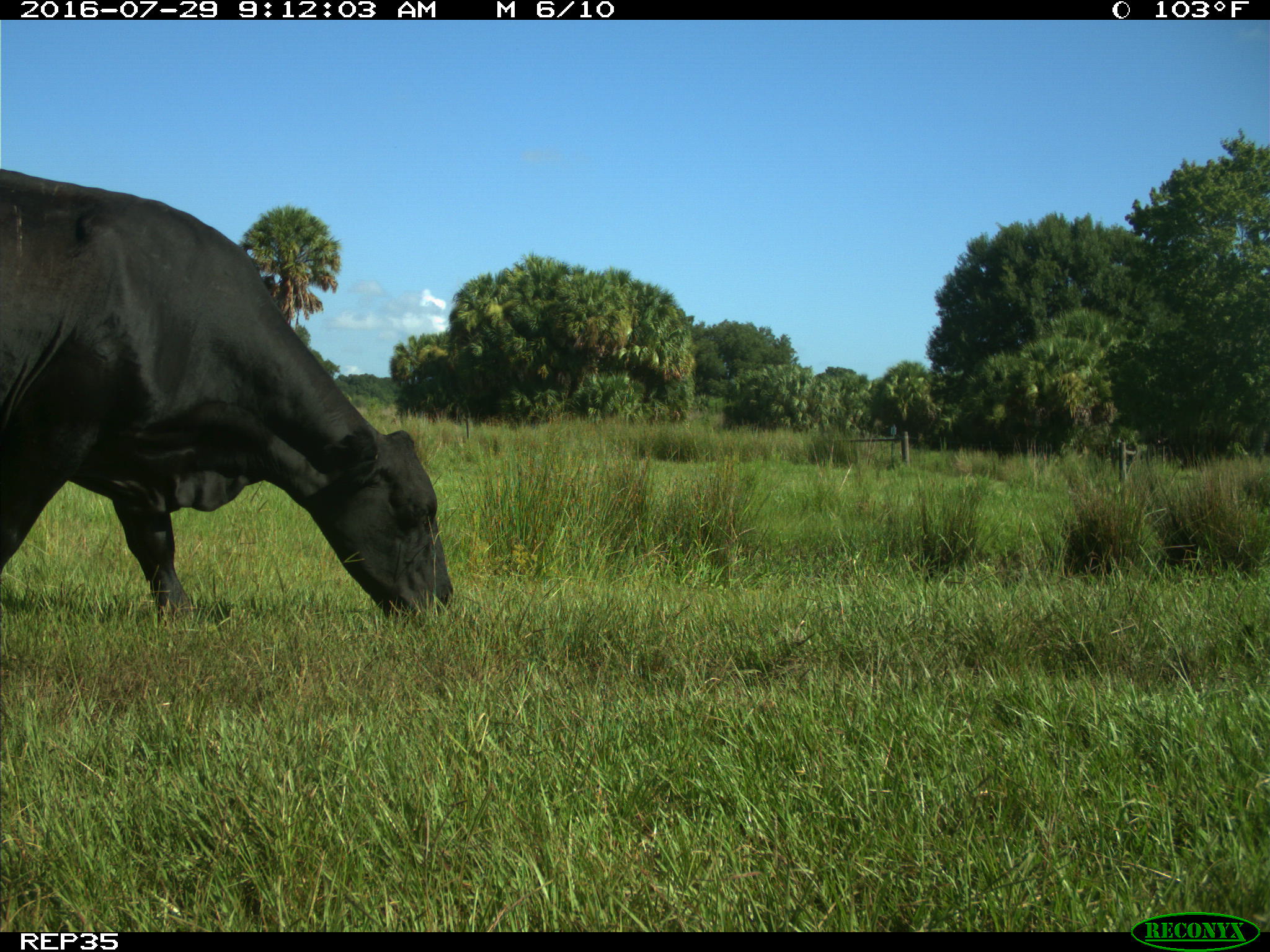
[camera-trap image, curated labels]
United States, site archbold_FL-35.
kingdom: Animalia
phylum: Chordata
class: Mammalia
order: Artiodactyla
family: Bovidae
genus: Bos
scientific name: Bos taurus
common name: domestic cow